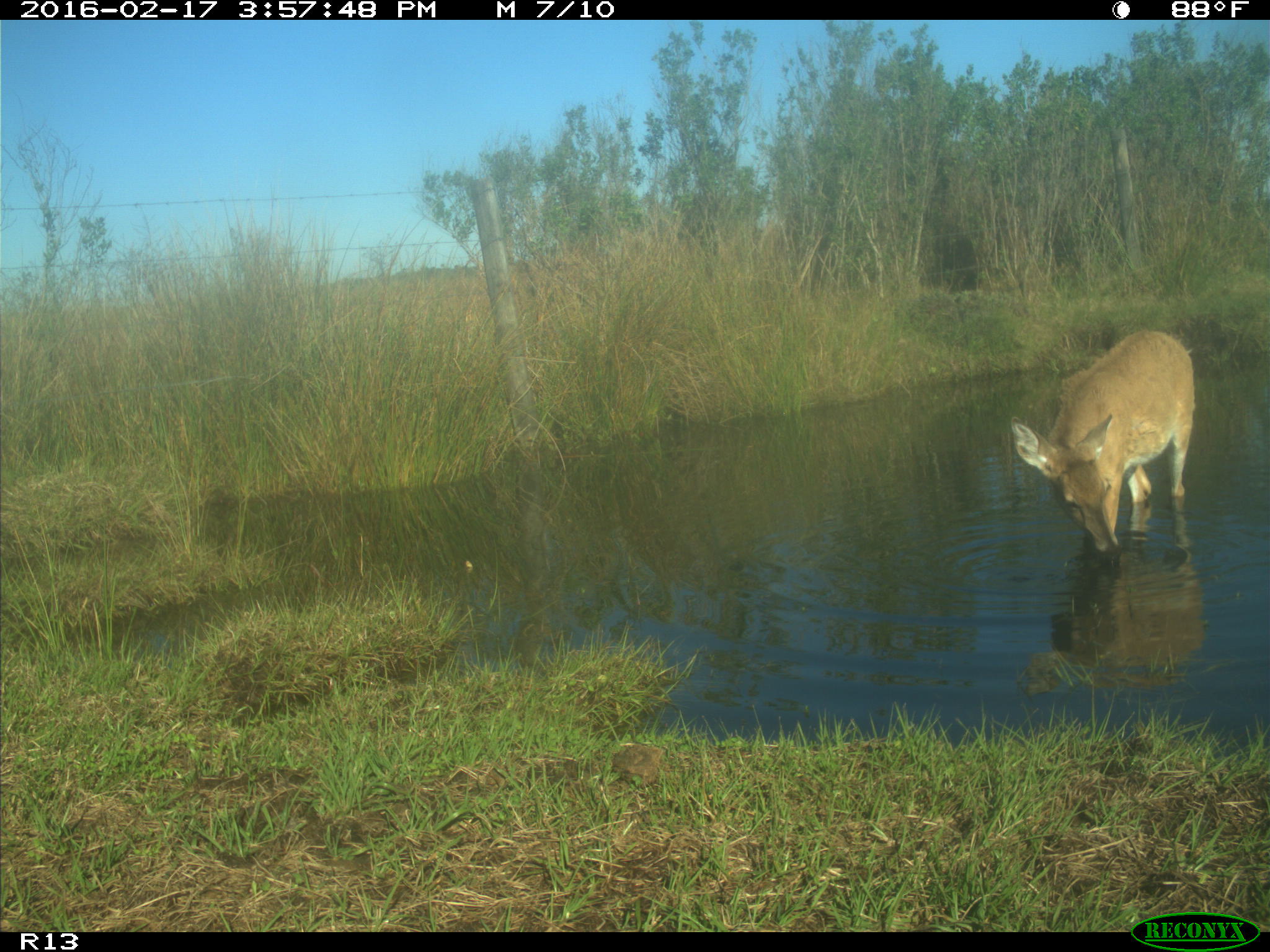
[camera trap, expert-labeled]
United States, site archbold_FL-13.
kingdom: Animalia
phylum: Chordata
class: Mammalia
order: Artiodactyla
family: Cervidae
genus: Odocoileus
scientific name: Odocoileus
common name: deer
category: unidentified deer